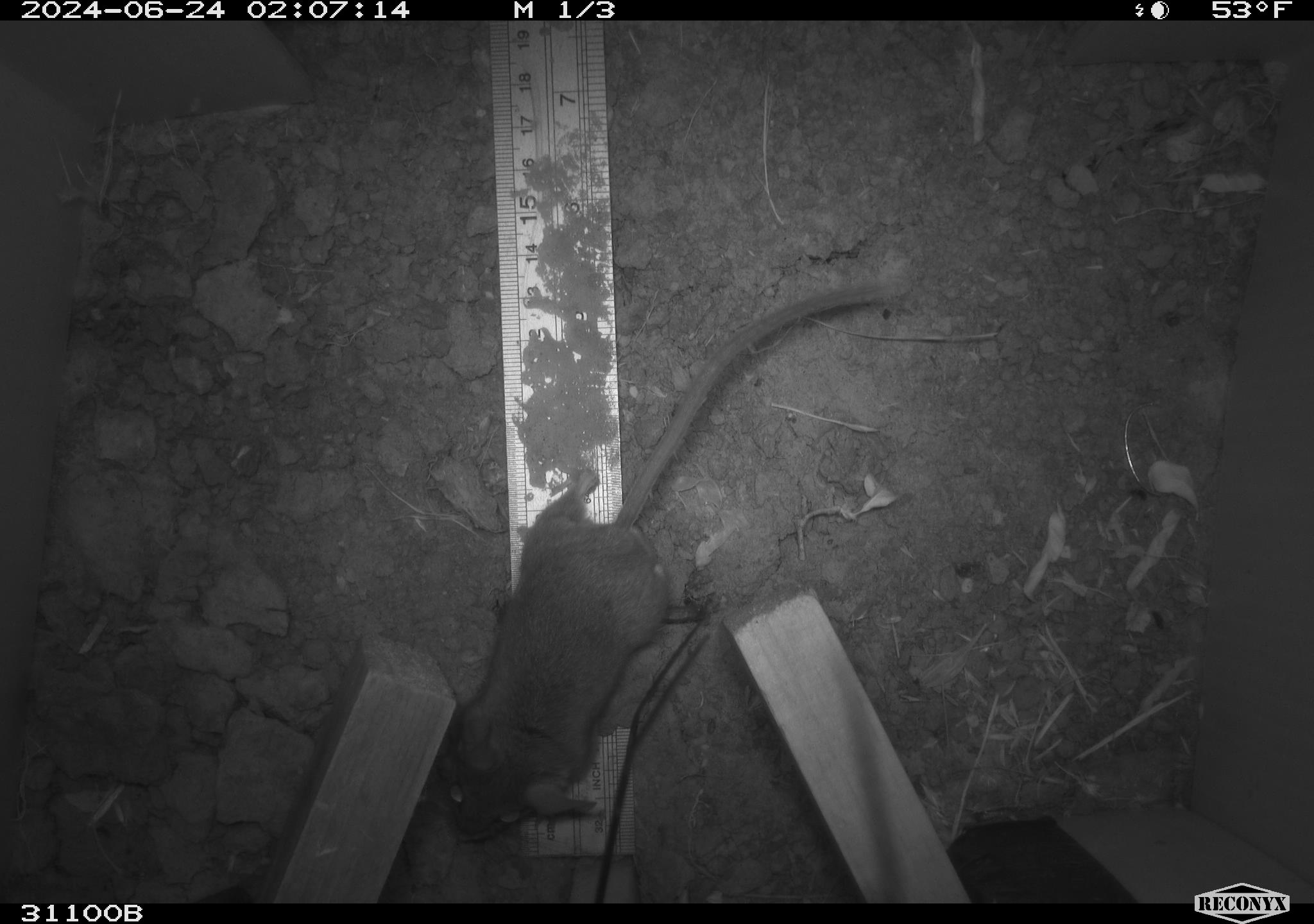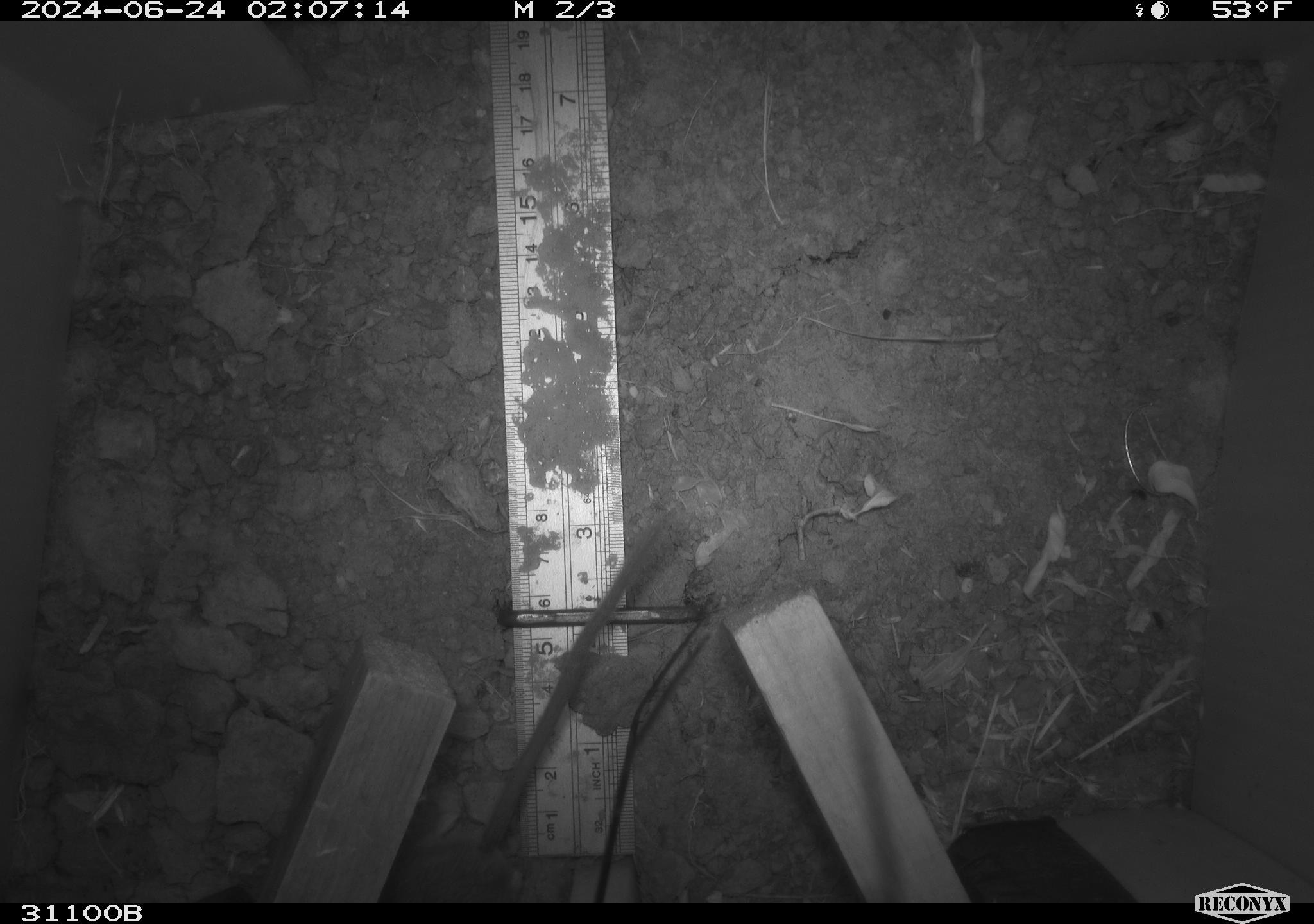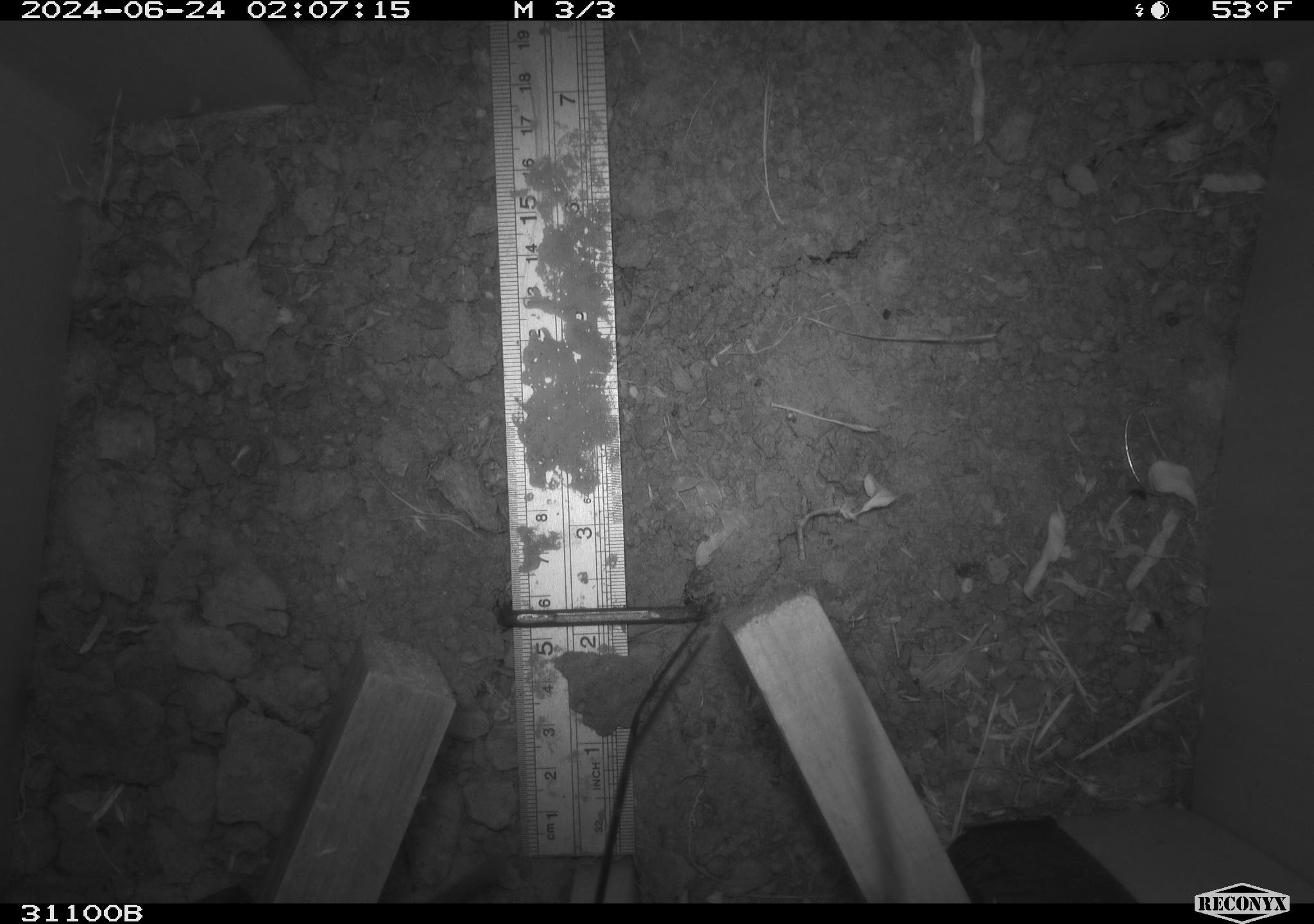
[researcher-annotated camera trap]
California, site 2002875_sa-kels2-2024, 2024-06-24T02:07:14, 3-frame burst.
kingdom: Animalia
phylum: Chordata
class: Mammalia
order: Rodentia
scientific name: Rodentia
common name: rodent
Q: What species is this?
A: Rodent (Rodentia).